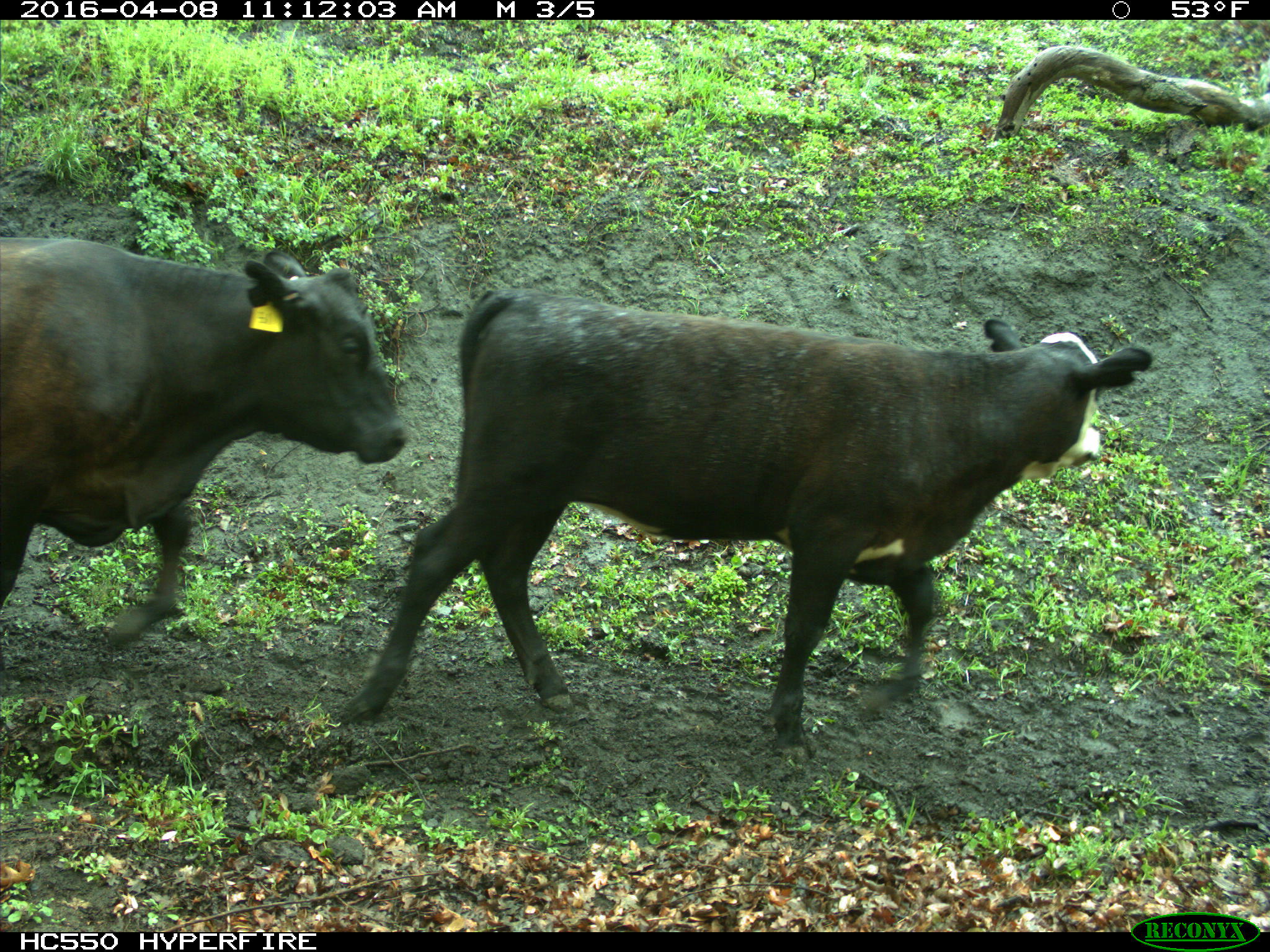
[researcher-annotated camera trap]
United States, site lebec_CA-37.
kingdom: Animalia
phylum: Chordata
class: Mammalia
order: Artiodactyla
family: Bovidae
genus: Bos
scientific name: Bos taurus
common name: domestic cow